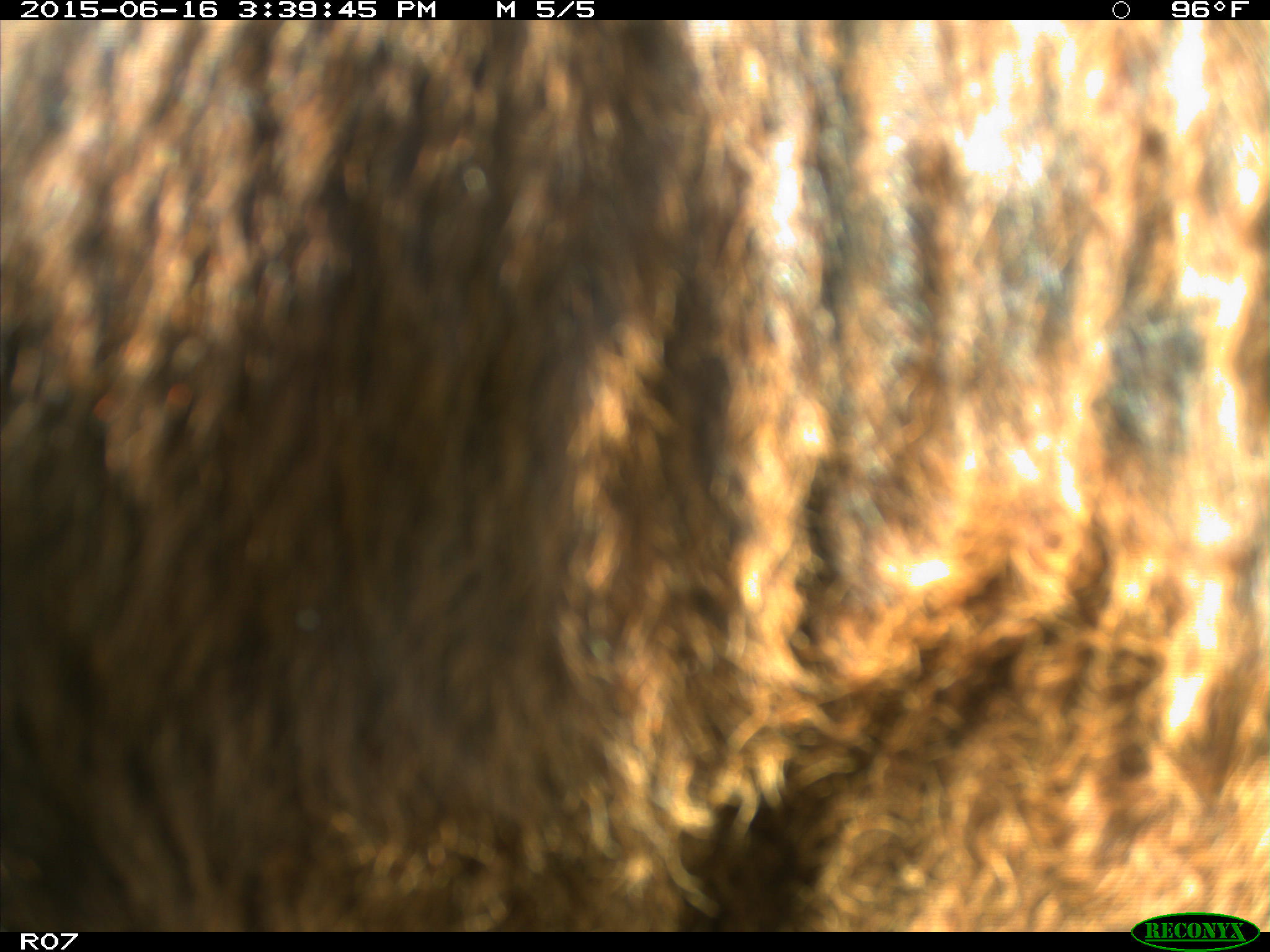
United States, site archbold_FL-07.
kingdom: Animalia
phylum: Chordata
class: Mammalia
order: Artiodactyla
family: Bovidae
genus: Bos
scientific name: Bos taurus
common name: domestic cow